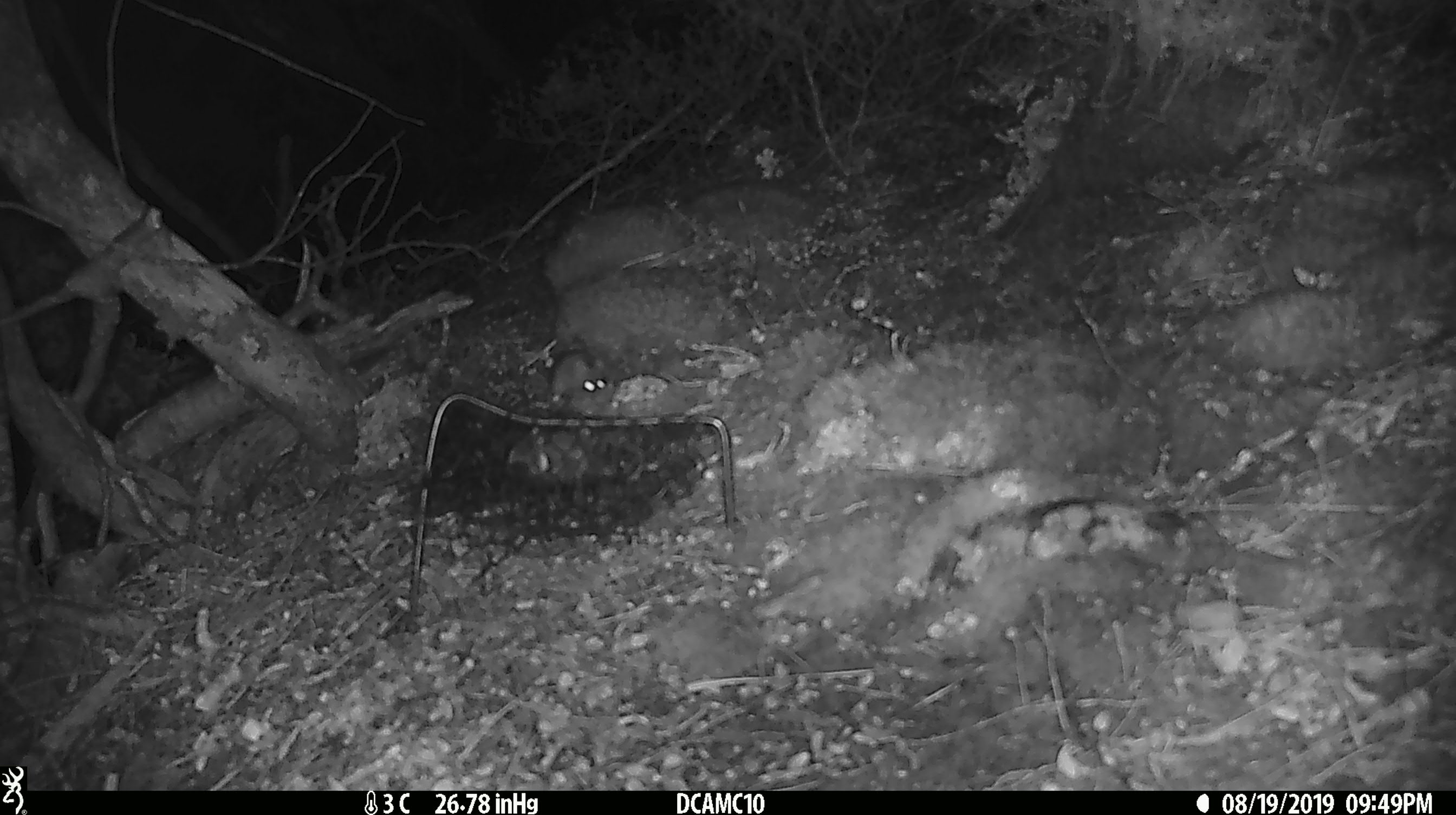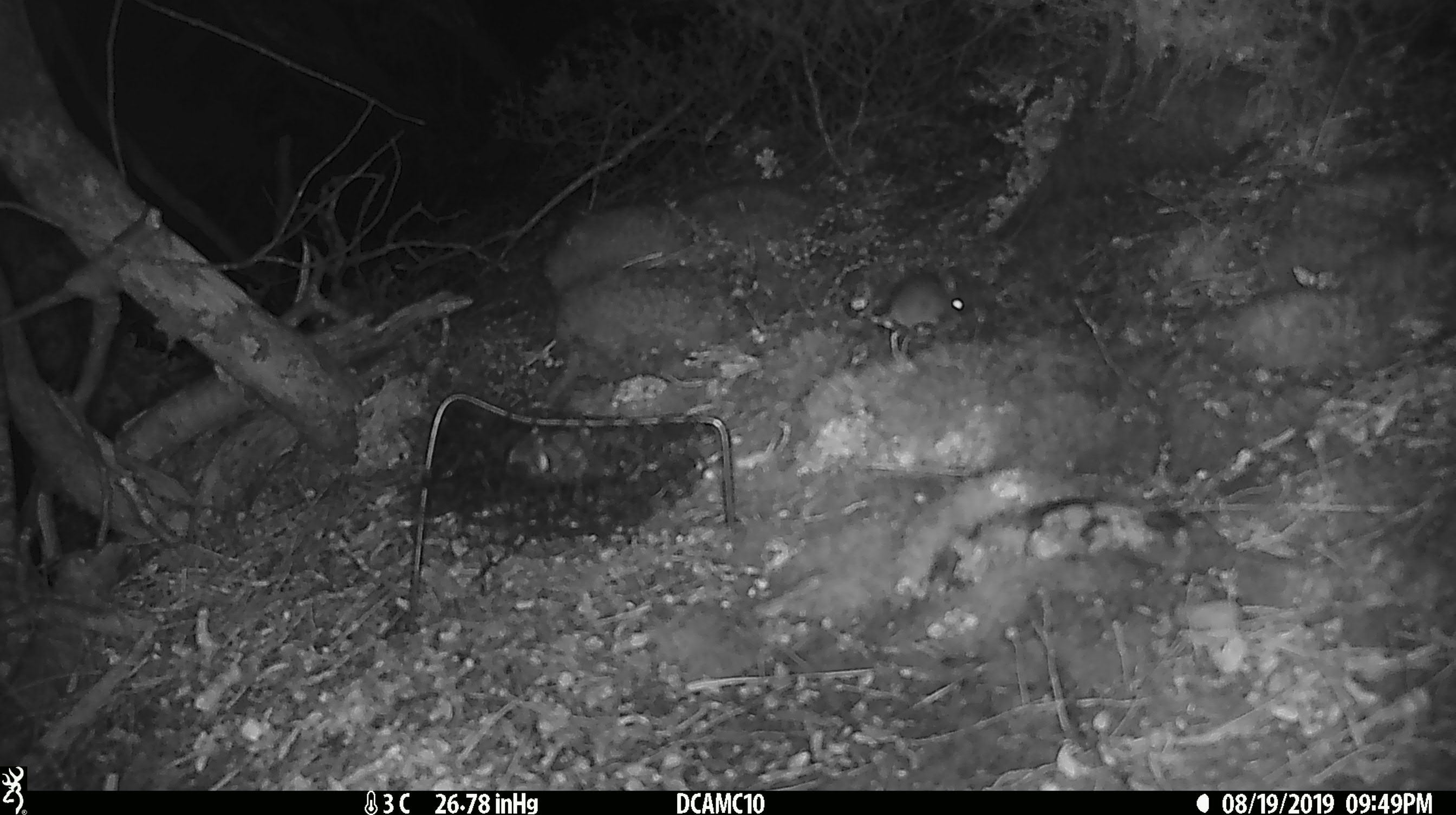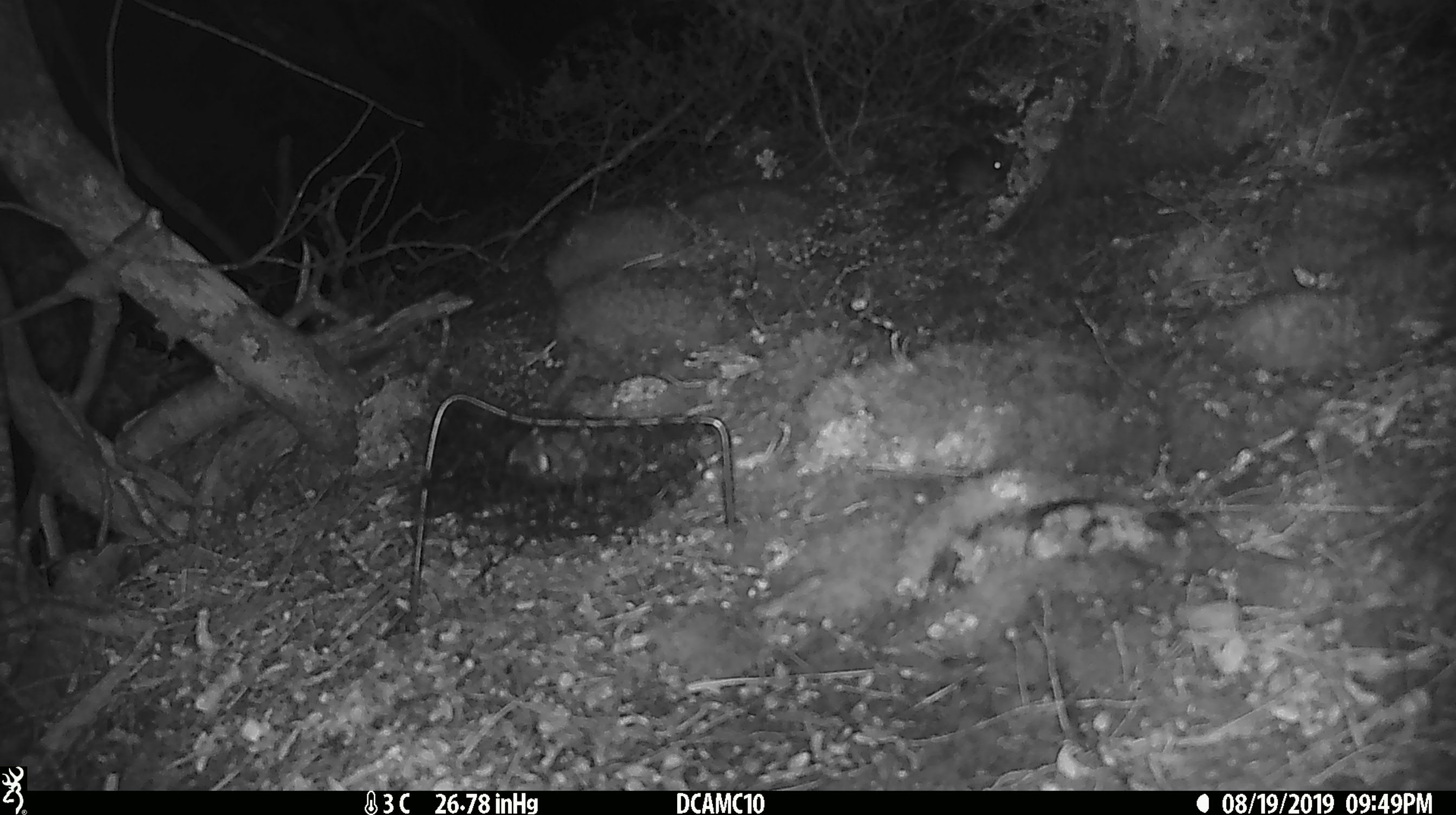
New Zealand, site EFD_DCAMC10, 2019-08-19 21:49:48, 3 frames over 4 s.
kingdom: Animalia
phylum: Chordata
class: Mammalia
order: Rodentia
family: Muridae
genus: Mus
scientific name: Mus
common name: mouse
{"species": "mouse (Mus)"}